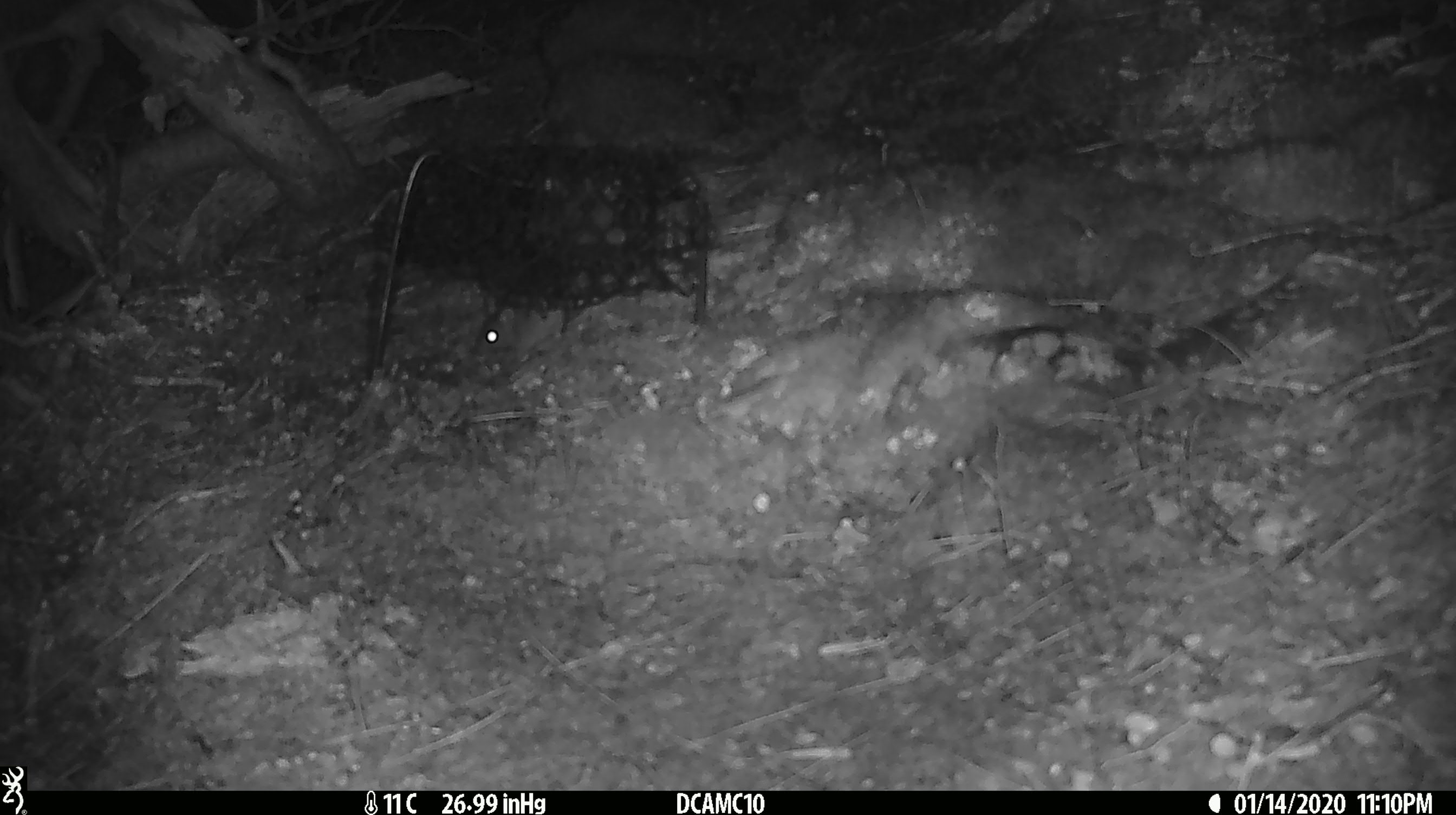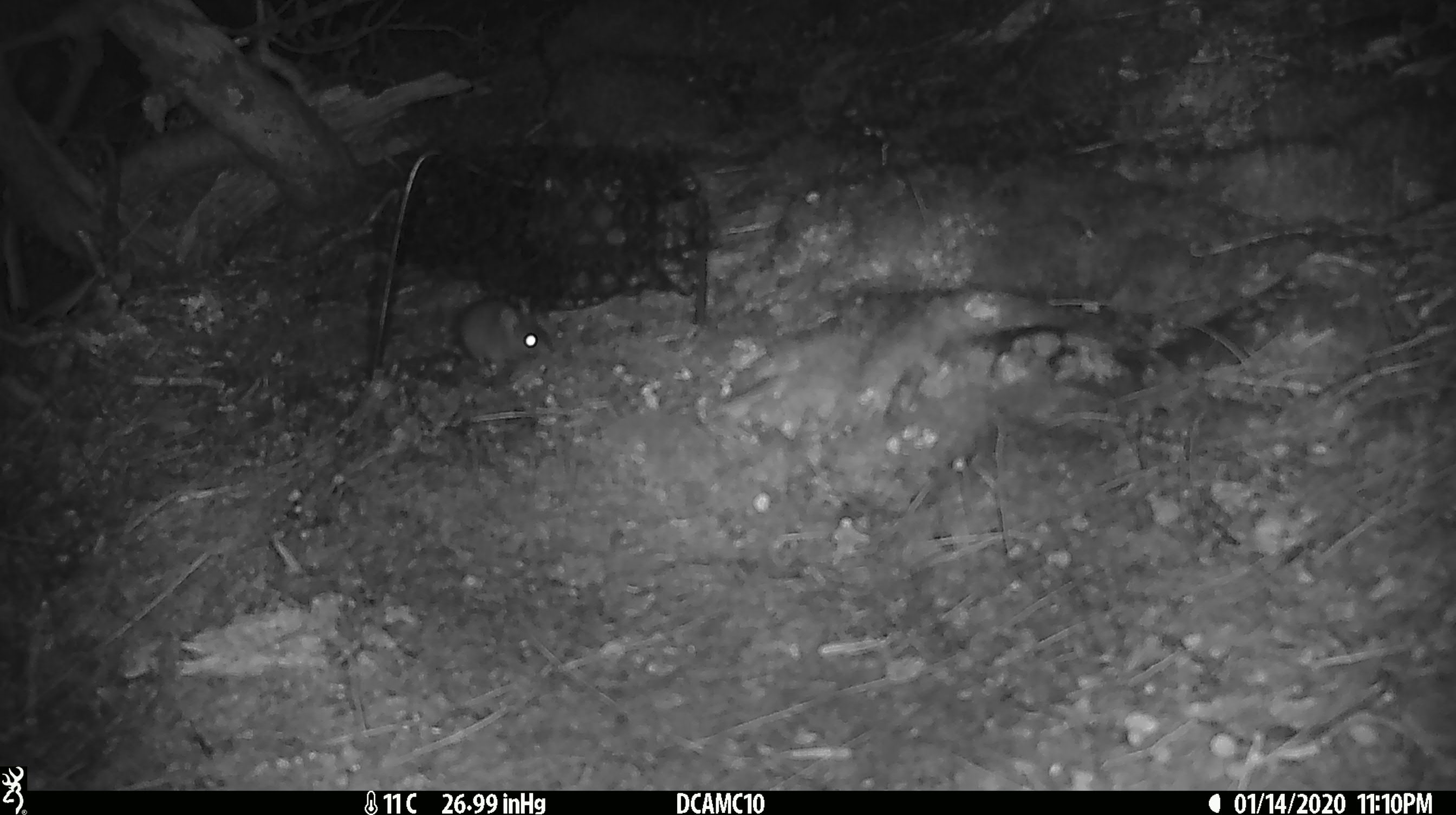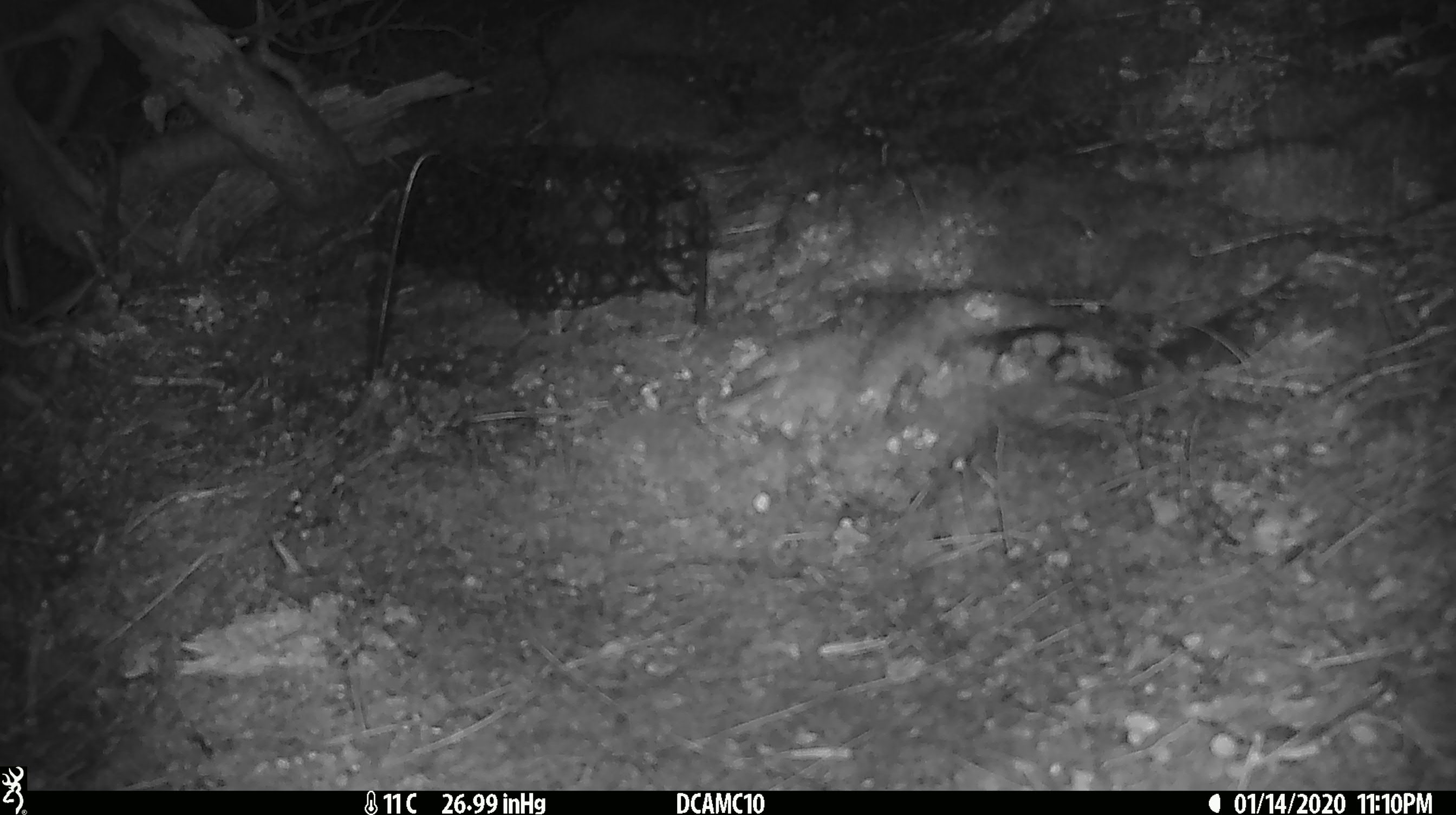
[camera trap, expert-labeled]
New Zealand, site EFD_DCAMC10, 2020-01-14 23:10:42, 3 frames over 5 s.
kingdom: Animalia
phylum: Chordata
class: Mammalia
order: Rodentia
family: Muridae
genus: Mus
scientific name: Mus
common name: mouse